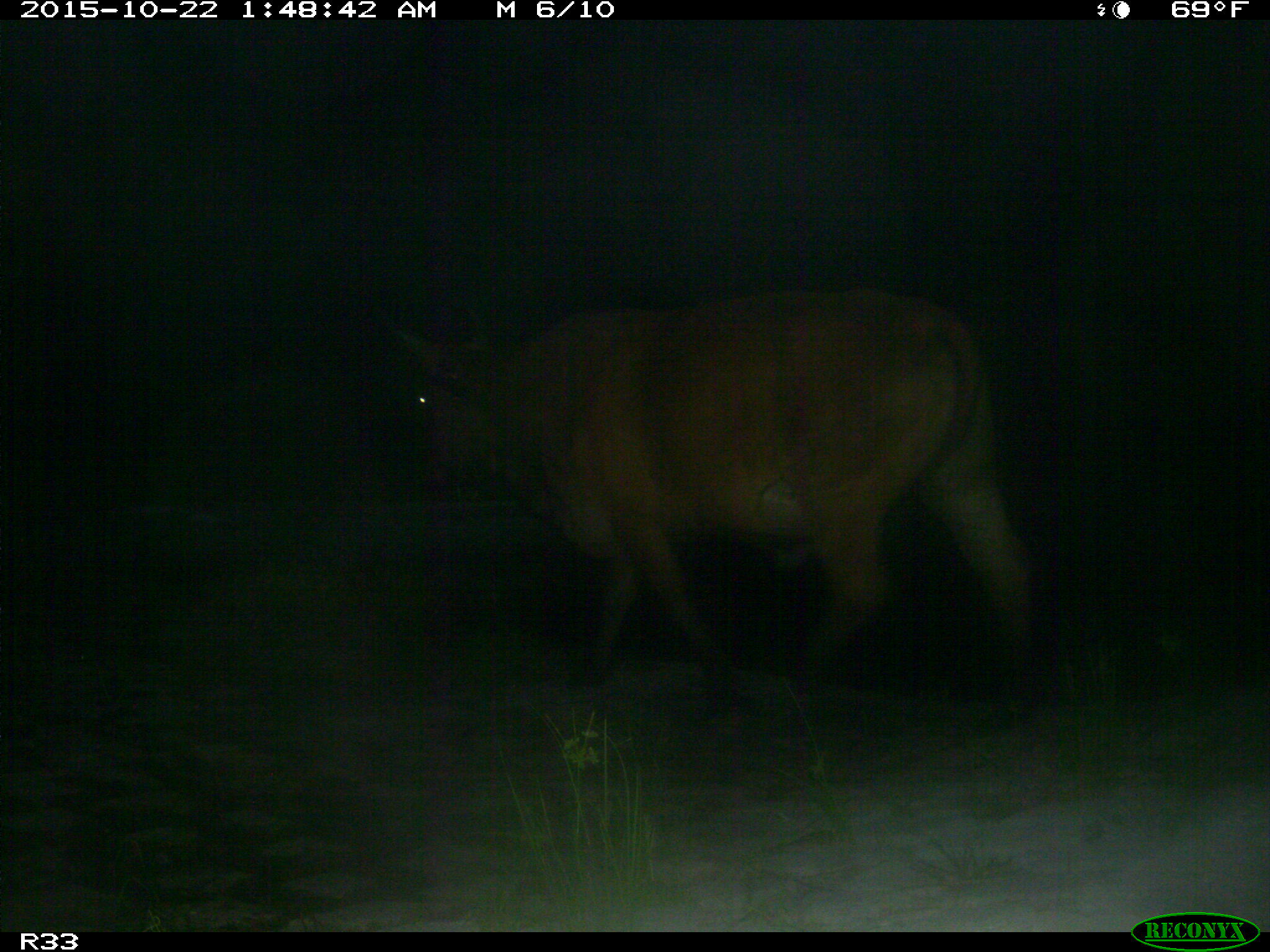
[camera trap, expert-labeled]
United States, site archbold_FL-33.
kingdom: Animalia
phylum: Chordata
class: Mammalia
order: Artiodactyla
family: Bovidae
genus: Bos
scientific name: Bos taurus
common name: domestic cow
Bos taurus (domestic cow).